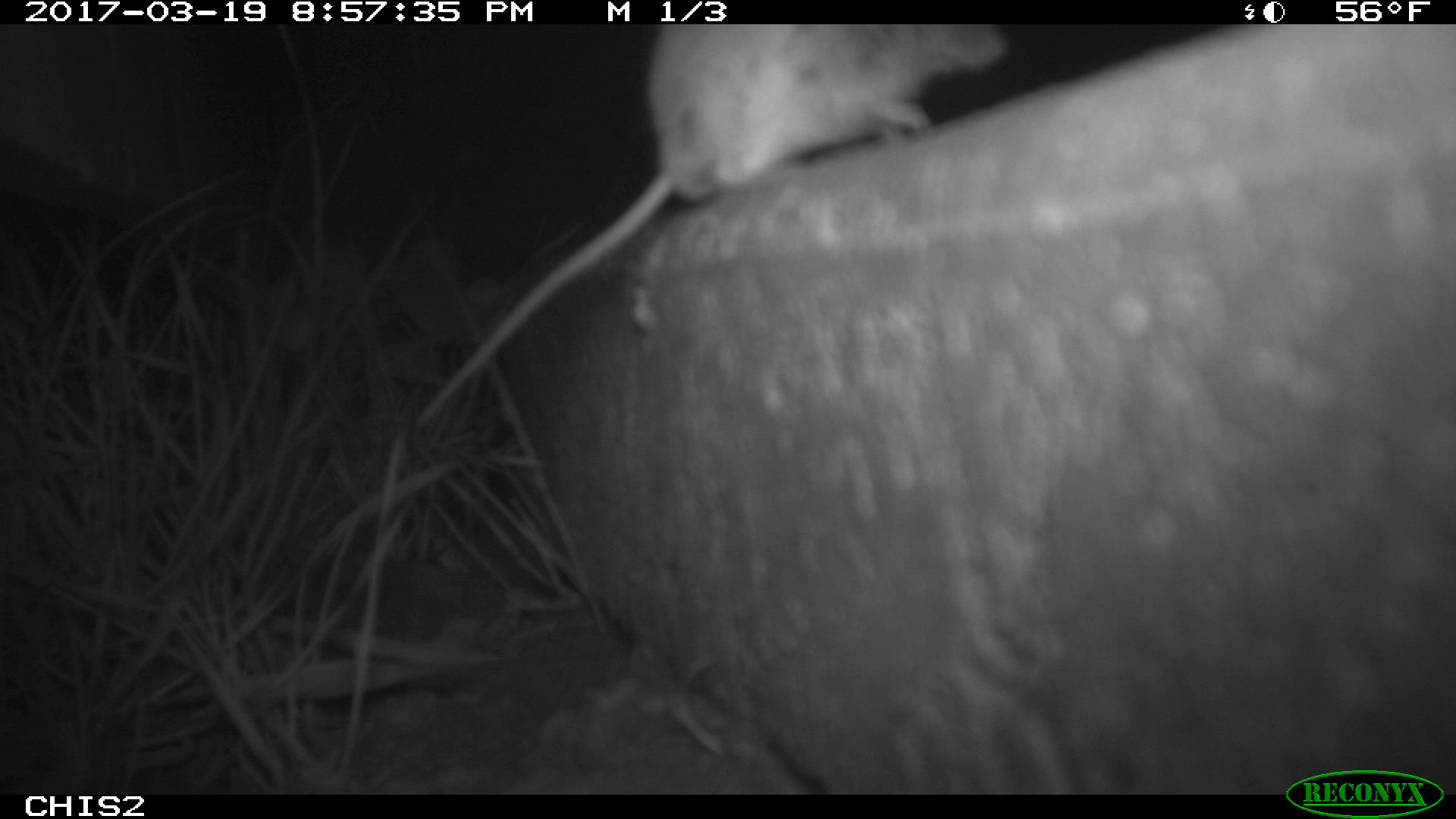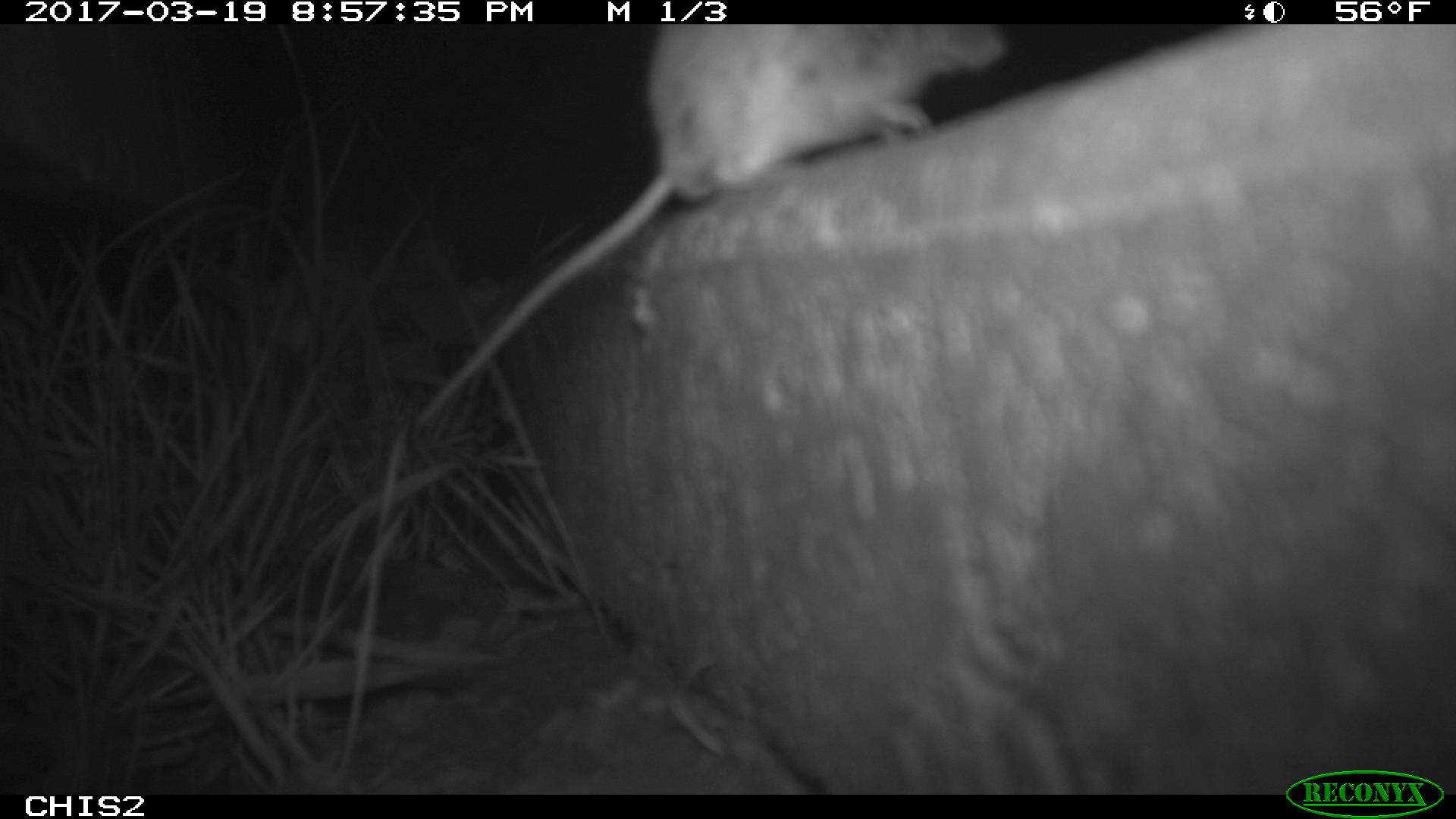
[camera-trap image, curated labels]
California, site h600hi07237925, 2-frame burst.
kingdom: Animalia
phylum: Chordata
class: Mammalia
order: Rodentia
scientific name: Rodentia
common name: rodent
Rodent (Rodentia).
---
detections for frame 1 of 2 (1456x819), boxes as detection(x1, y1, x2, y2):
rodent: detection(413, 24, 1009, 430)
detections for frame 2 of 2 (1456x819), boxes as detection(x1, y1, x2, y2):
rodent: detection(421, 24, 1012, 414)